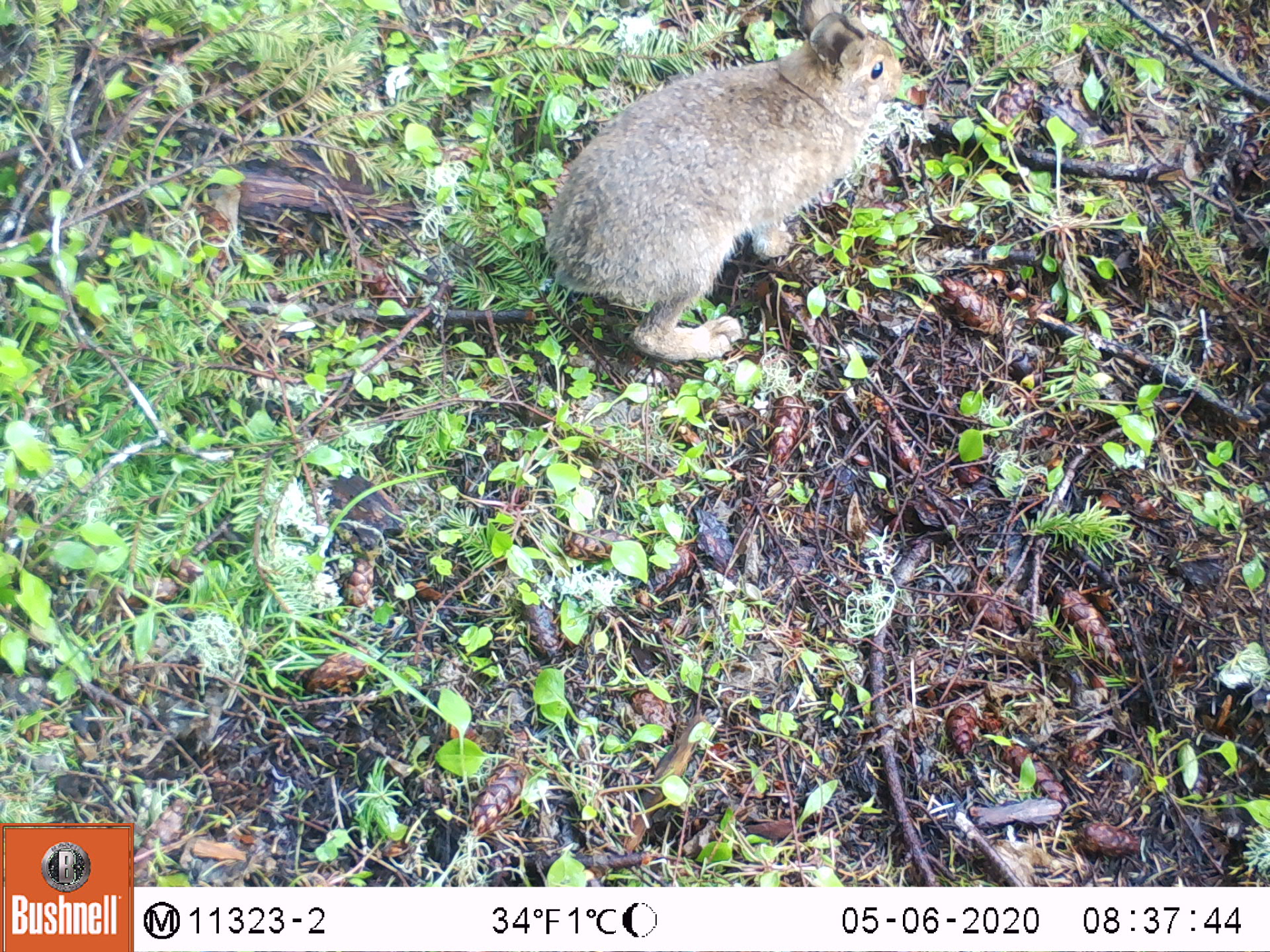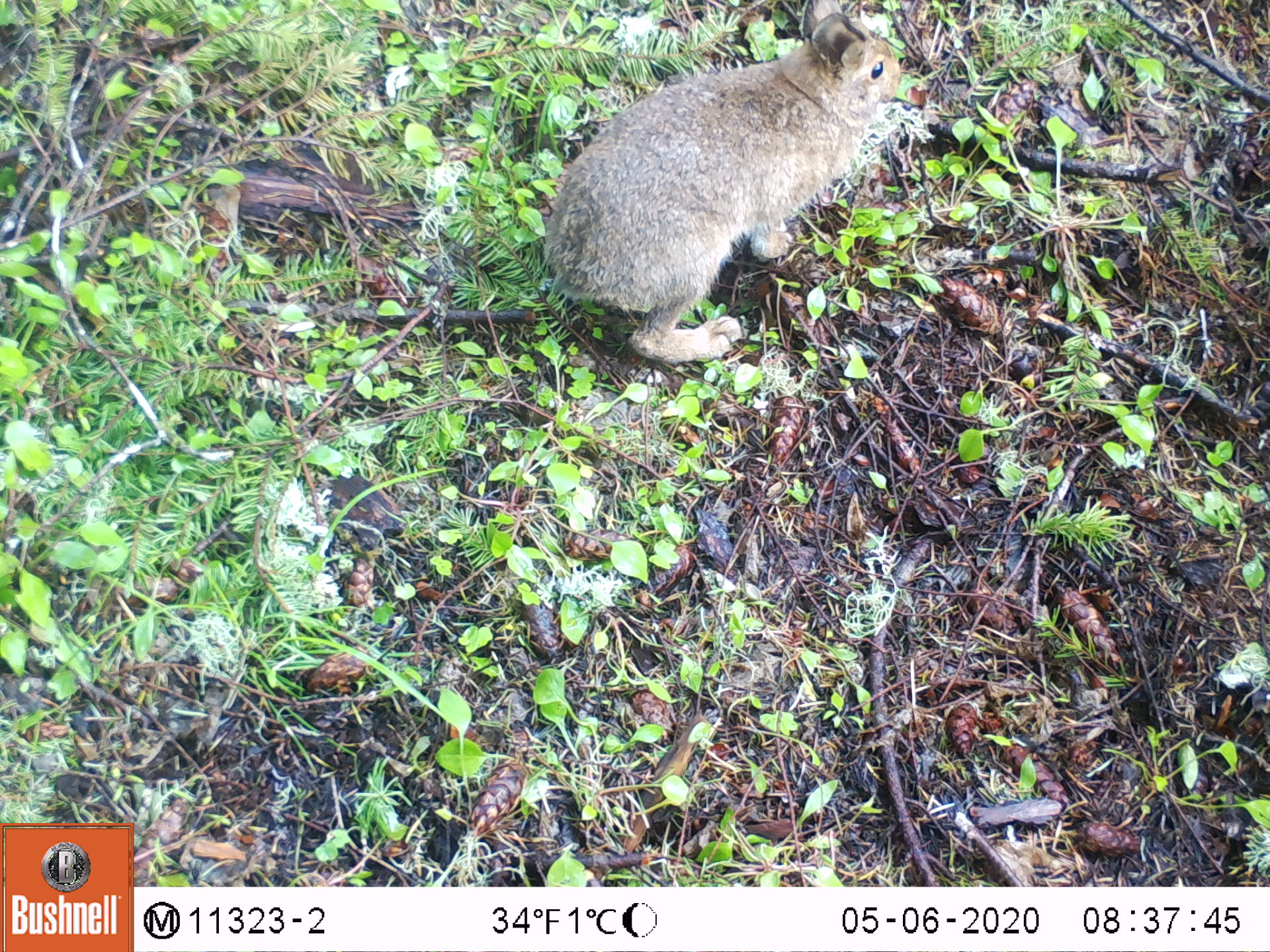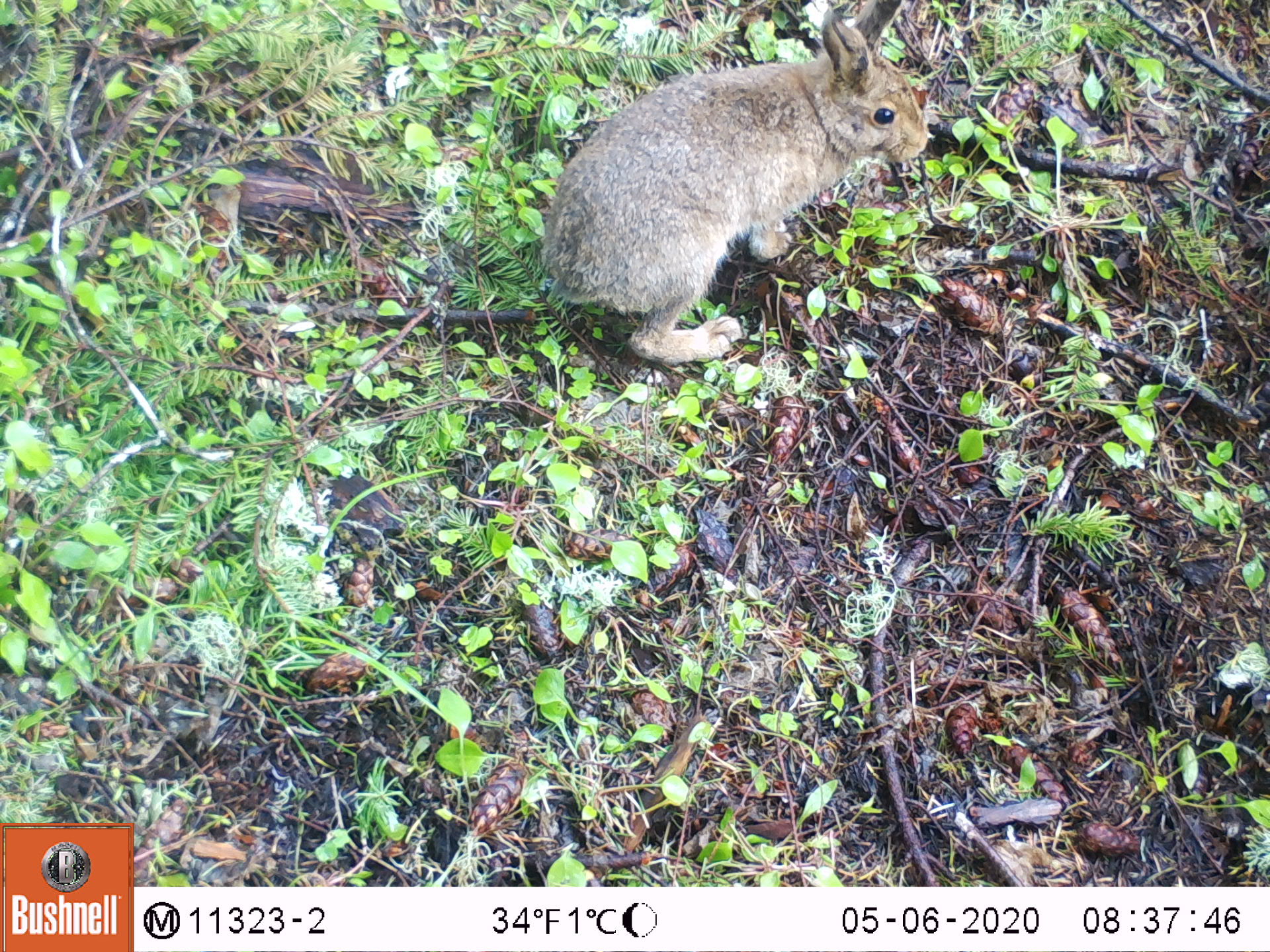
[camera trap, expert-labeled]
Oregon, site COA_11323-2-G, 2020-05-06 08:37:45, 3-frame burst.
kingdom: Animalia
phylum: Chordata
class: Mammalia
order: Lagomorpha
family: Leporidae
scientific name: Leporidae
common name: hares and rabbits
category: leporidae family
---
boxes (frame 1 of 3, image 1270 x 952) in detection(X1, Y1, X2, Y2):
leporidae family: detection(545, 19, 901, 378)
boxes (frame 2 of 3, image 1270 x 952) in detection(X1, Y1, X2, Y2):
leporidae family: detection(536, 11, 918, 365)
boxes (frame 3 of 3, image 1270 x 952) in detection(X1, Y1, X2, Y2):
leporidae family: detection(530, 6, 937, 370)